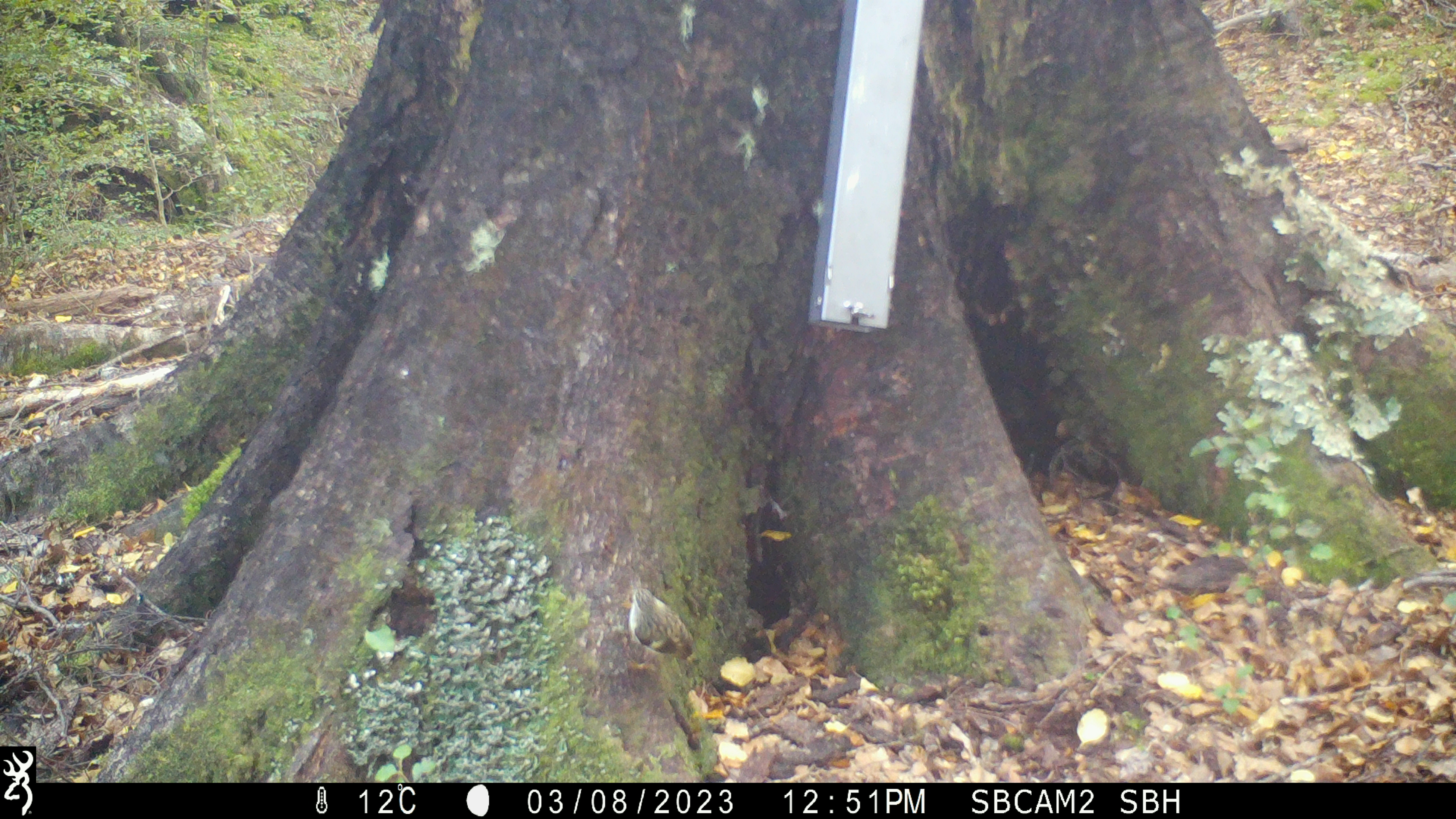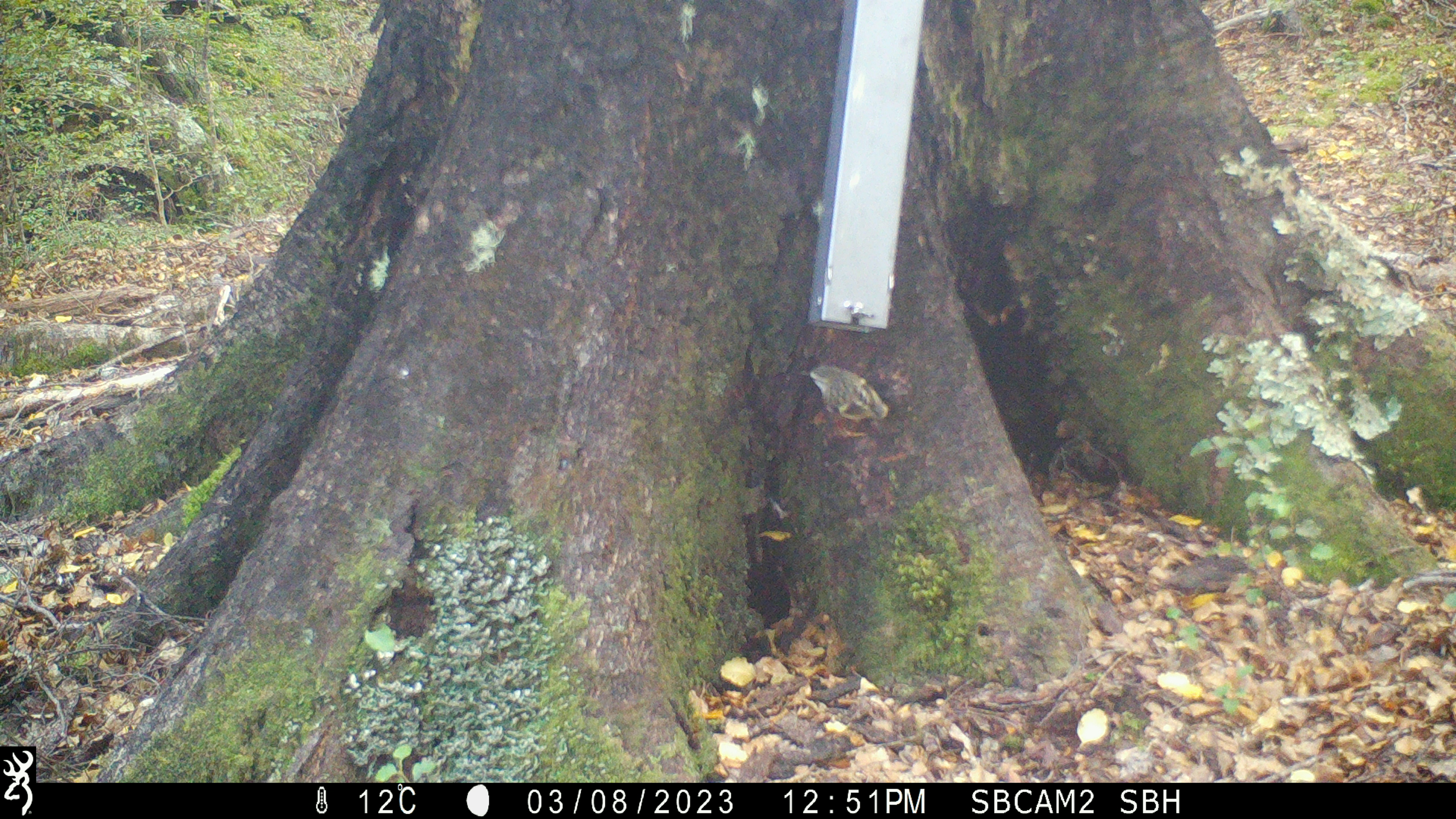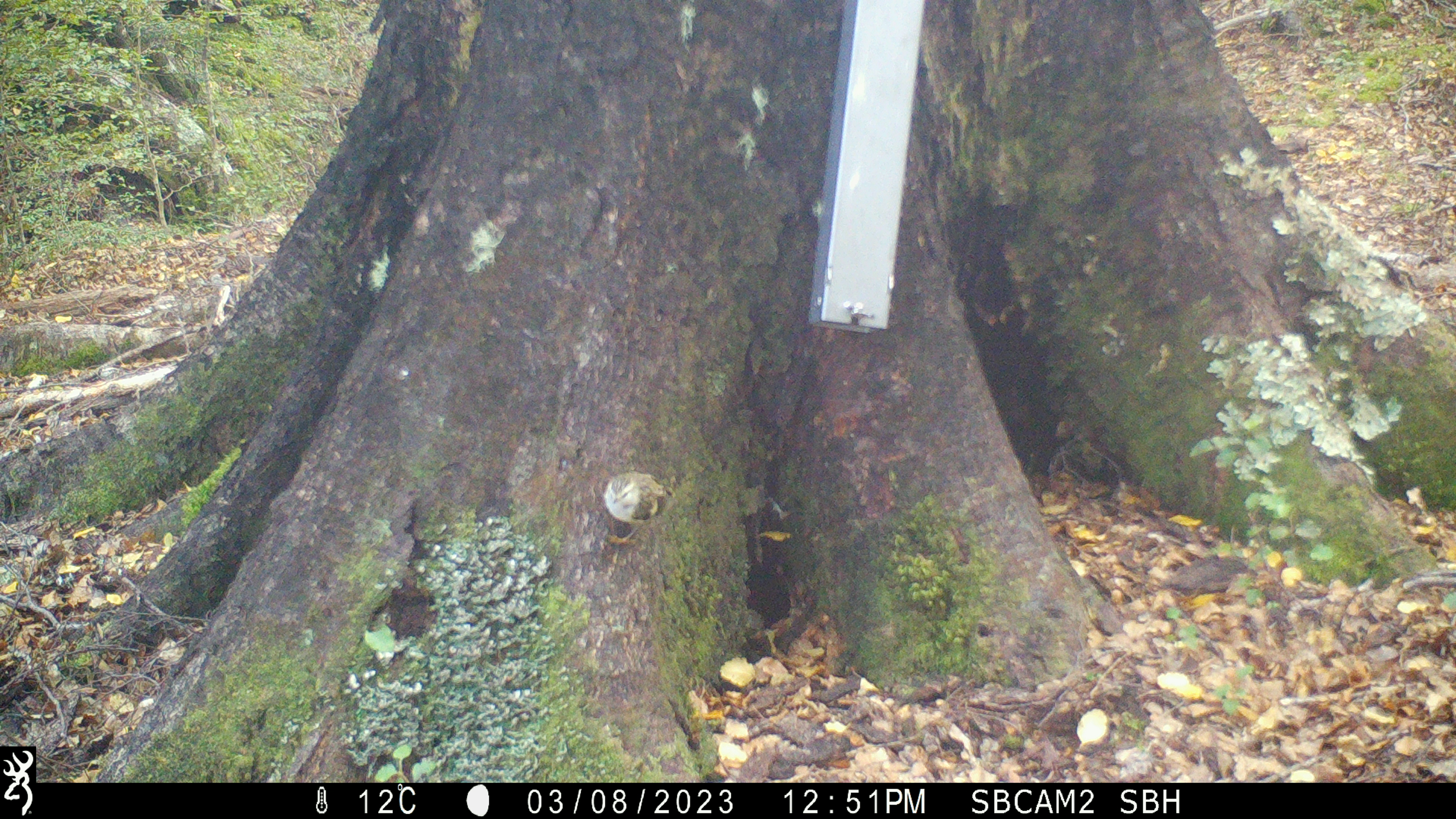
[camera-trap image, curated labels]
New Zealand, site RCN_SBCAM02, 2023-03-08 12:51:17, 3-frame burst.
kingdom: Animalia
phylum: Chordata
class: Aves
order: Passeriformes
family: Acanthisittidae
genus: Acanthisitta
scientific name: Acanthisitta chloris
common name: rifleman